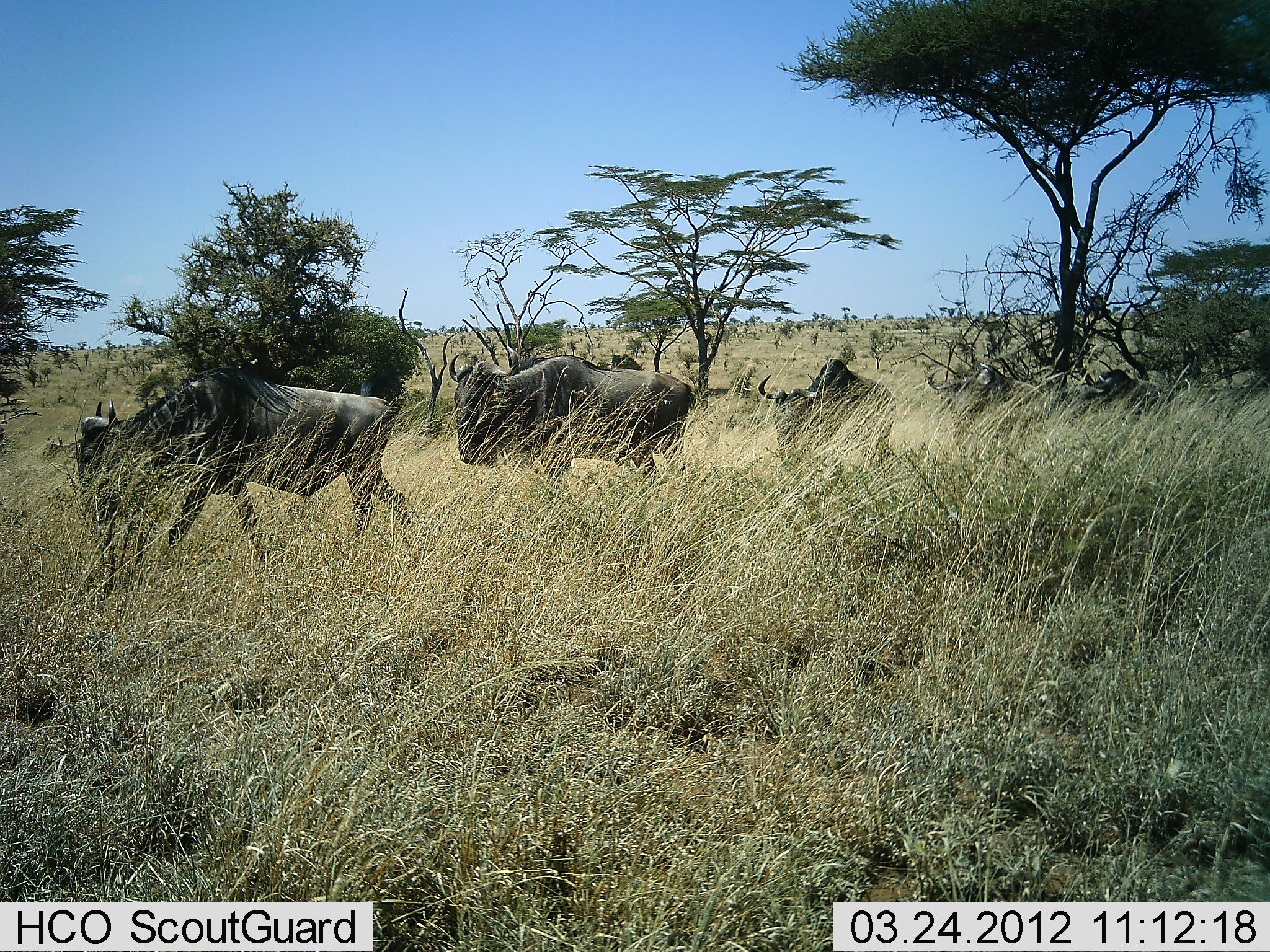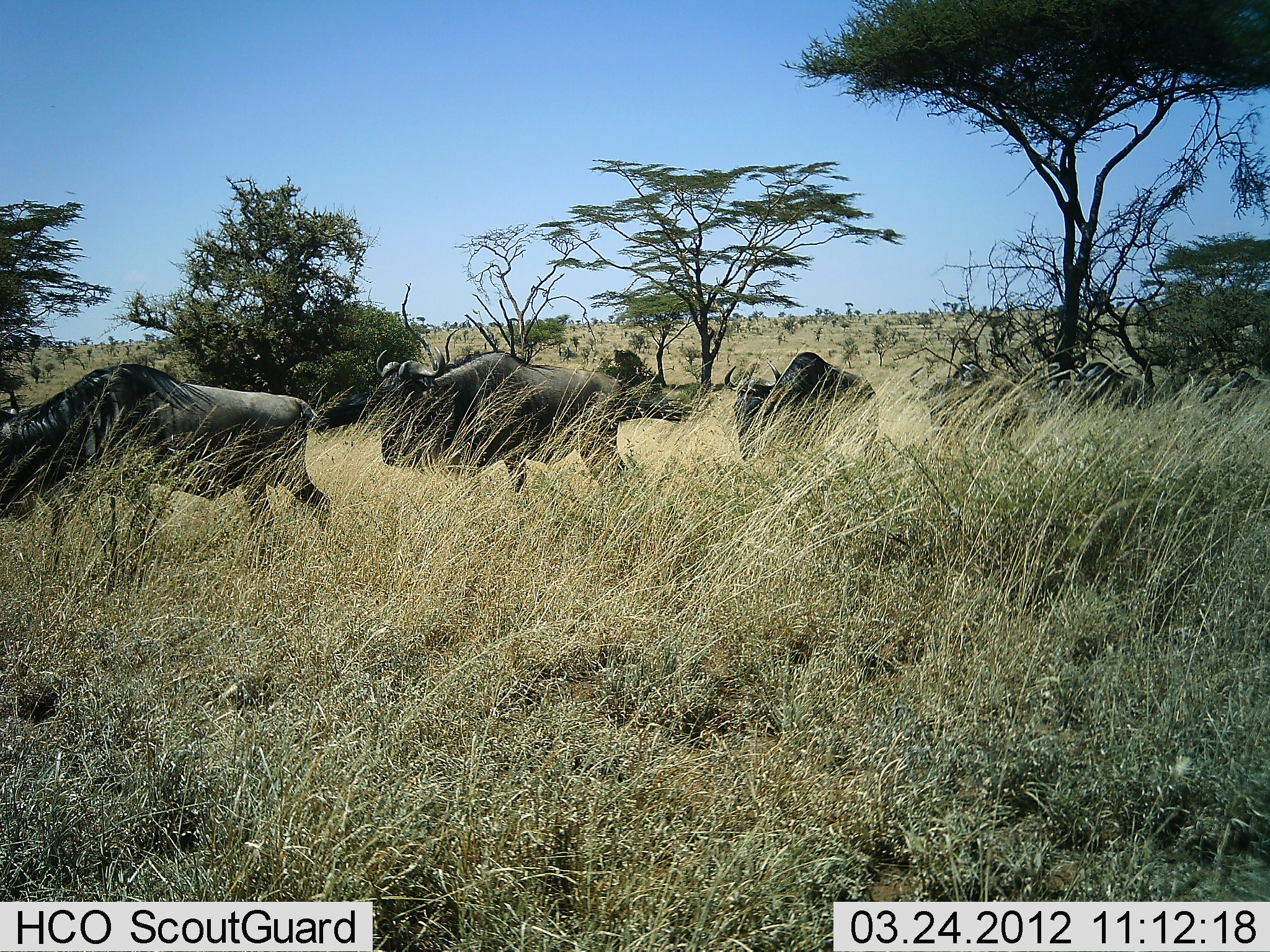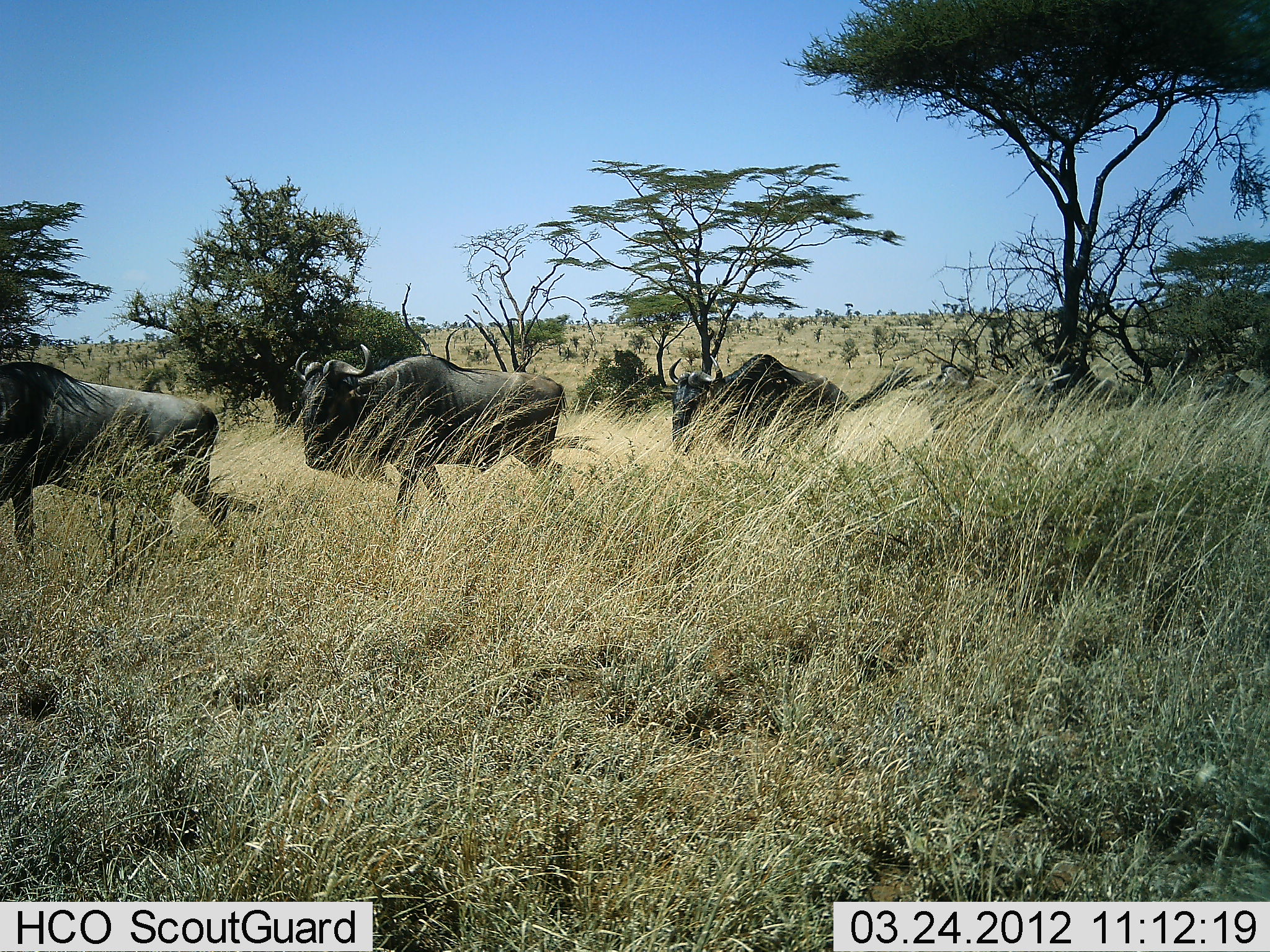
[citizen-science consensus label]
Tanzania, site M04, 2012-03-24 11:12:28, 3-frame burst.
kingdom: Animalia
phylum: Chordata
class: Mammalia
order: Artiodactyla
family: Bovidae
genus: Connochaetes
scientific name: Connochaetes taurinus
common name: blue wildebeest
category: wildebeest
Wildebeest (blue wildebeest) (Connochaetes taurinus), count 6. Behavior (volunteer vote fractions): standing 6%, resting 0%, moving 100%, interacting 0%. Young present (vote fraction): 0%. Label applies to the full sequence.